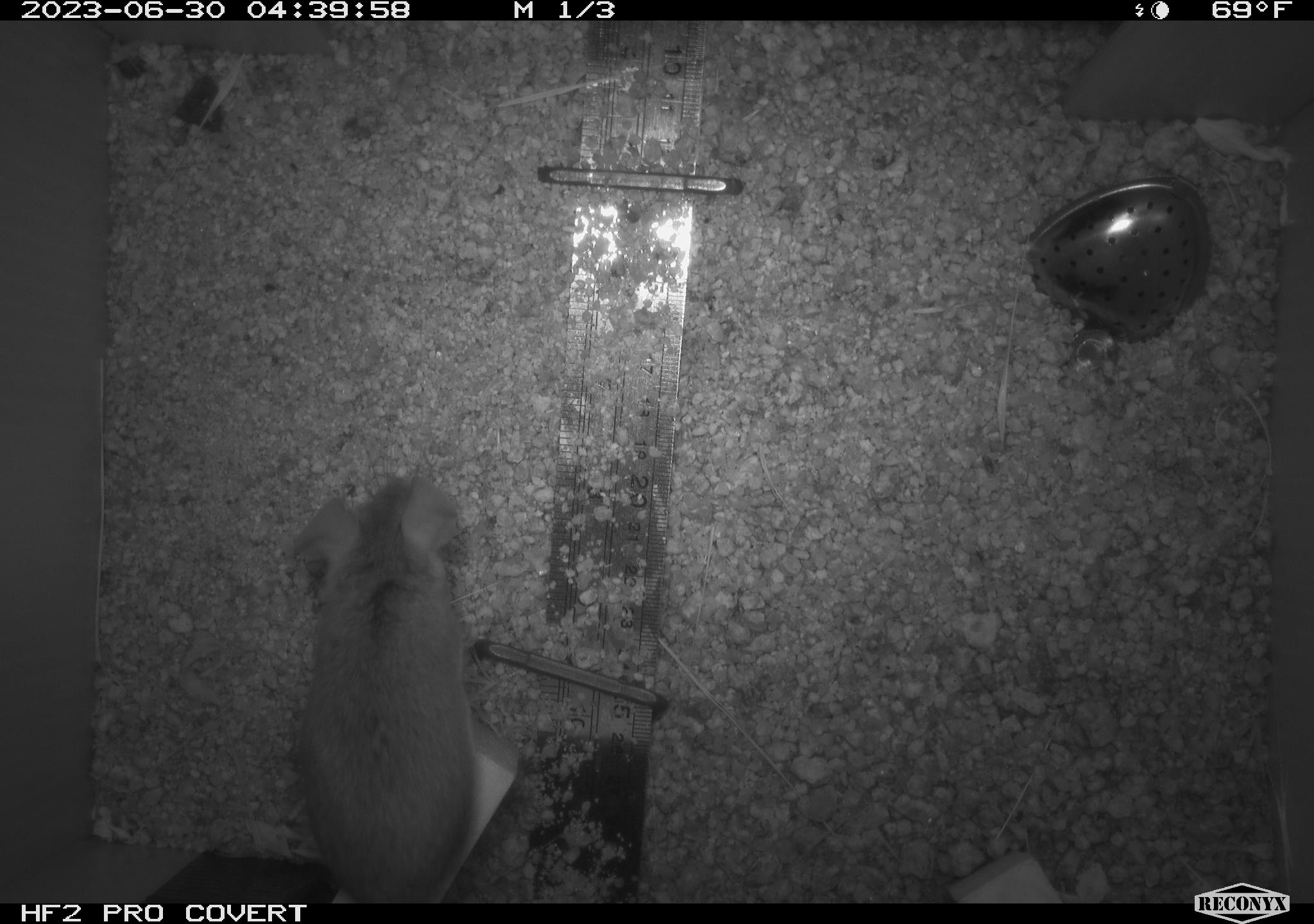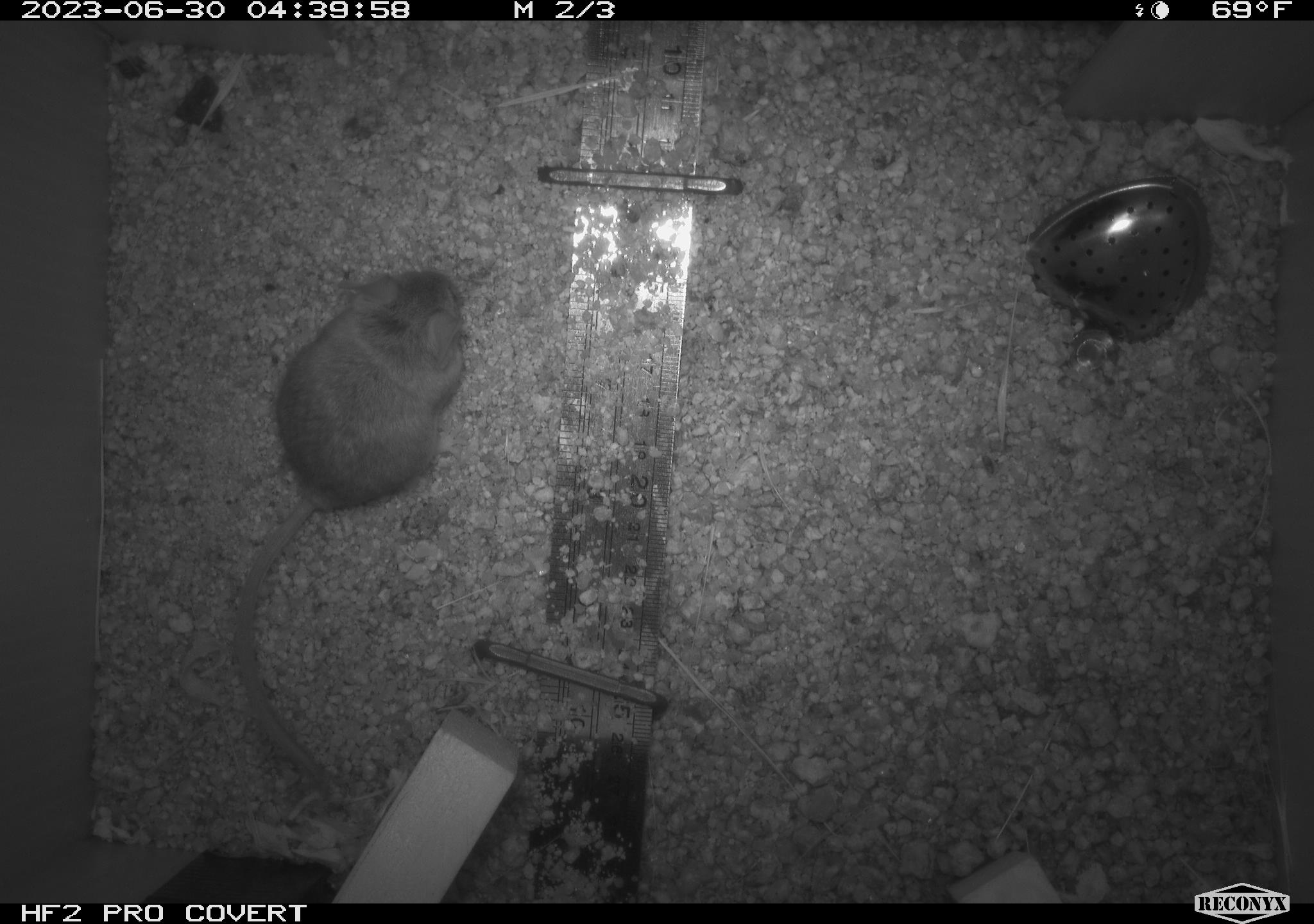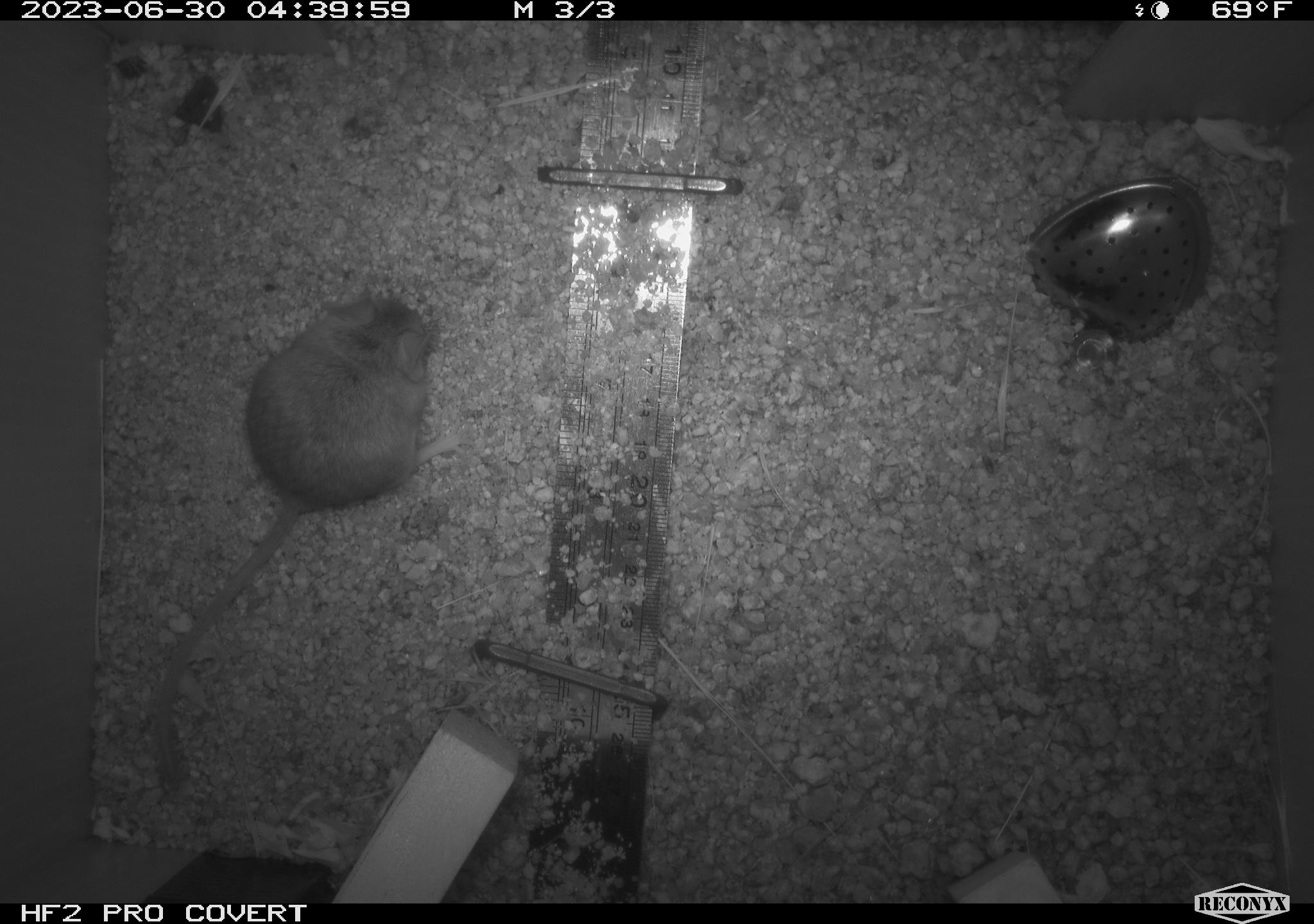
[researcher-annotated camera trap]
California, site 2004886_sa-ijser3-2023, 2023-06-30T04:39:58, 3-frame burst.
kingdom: Animalia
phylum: Chordata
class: Mammalia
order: Rodentia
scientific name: Rodentia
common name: mouse species